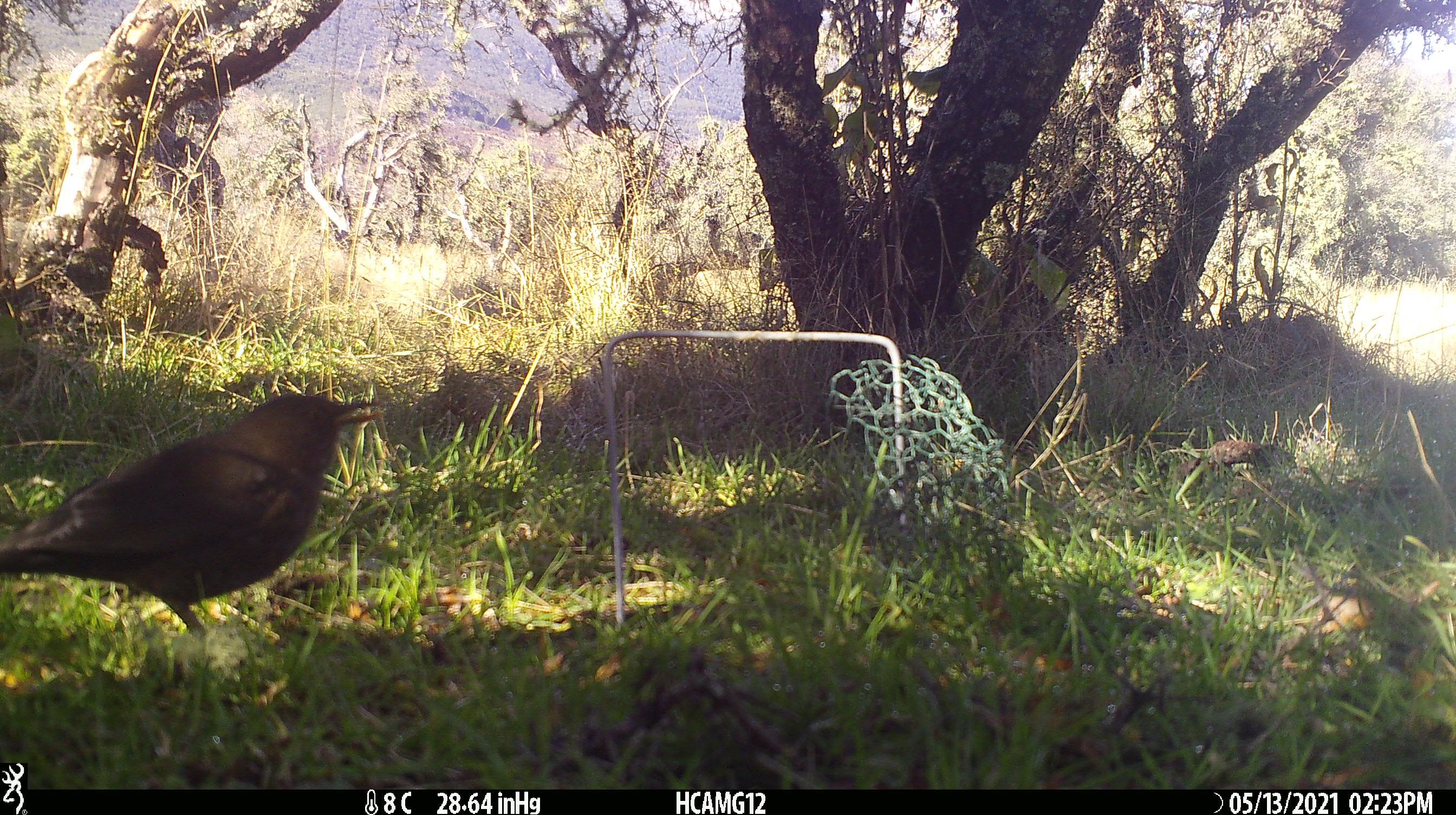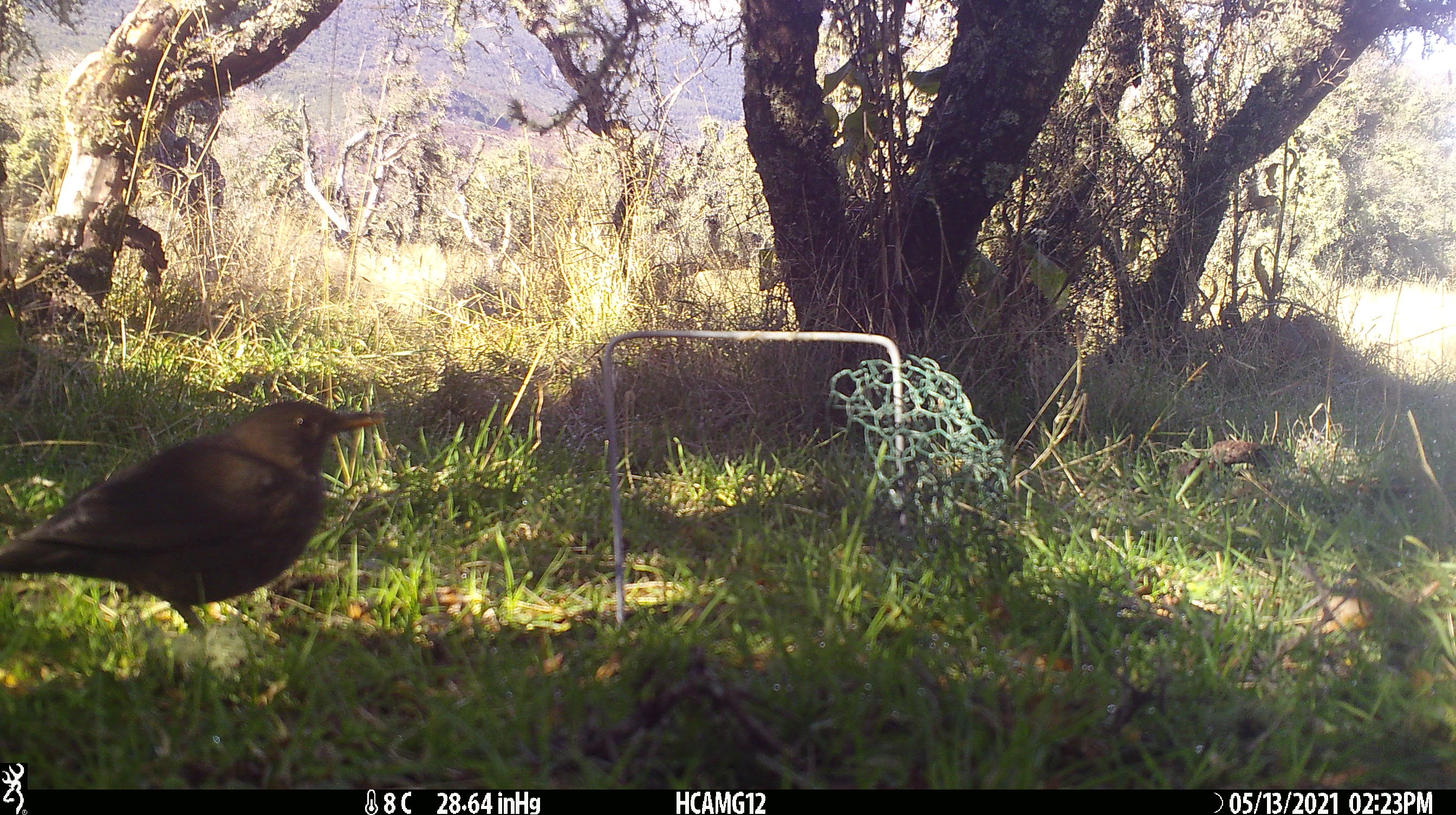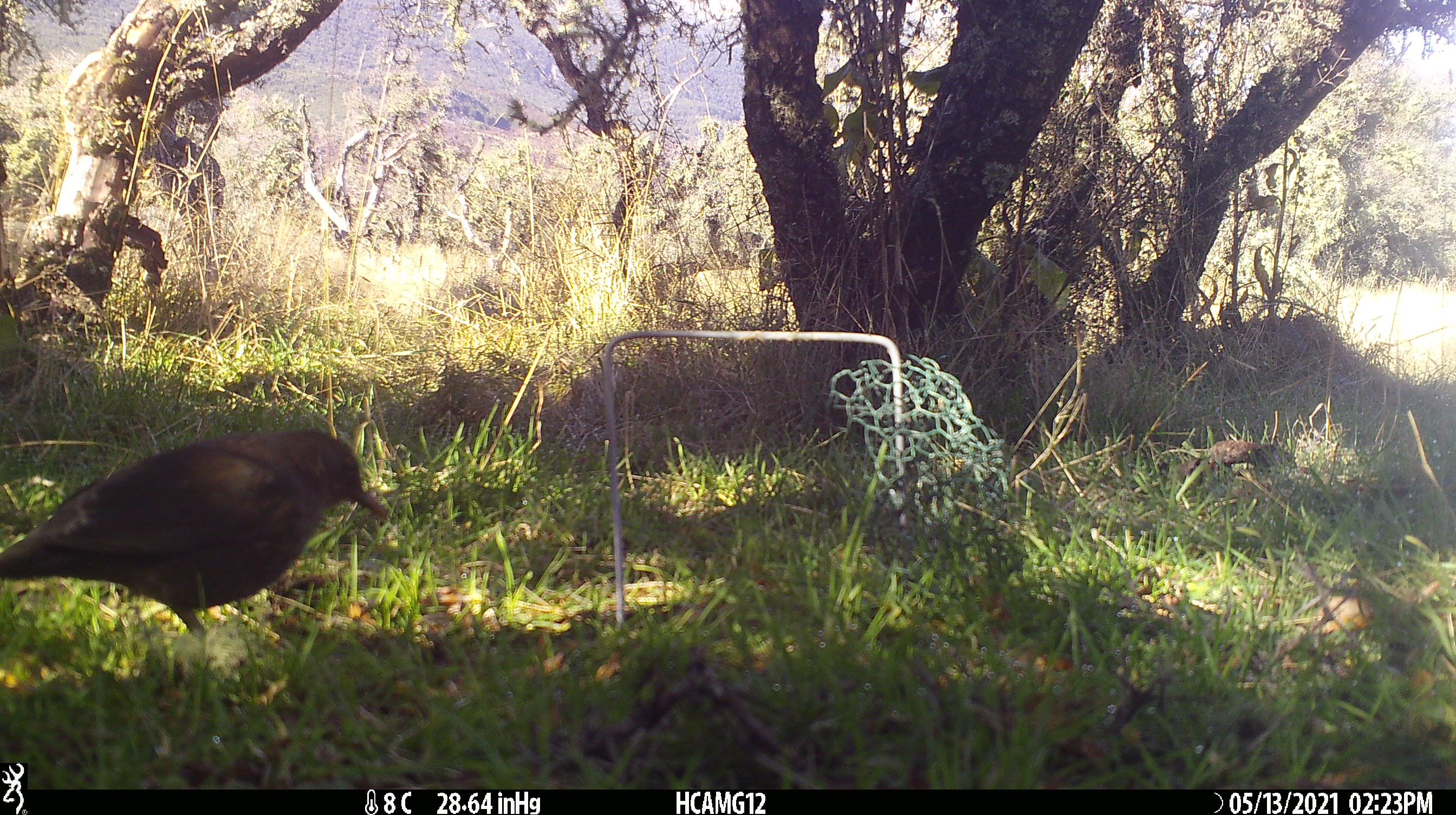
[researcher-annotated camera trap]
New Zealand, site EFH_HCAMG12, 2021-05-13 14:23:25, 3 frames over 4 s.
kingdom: Animalia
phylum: Chordata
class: Aves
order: Passeriformes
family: Turdidae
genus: Turdus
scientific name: Turdus merula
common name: eurasian blackbird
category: blackbird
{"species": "blackbird (eurasian blackbird) (Turdus merula)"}